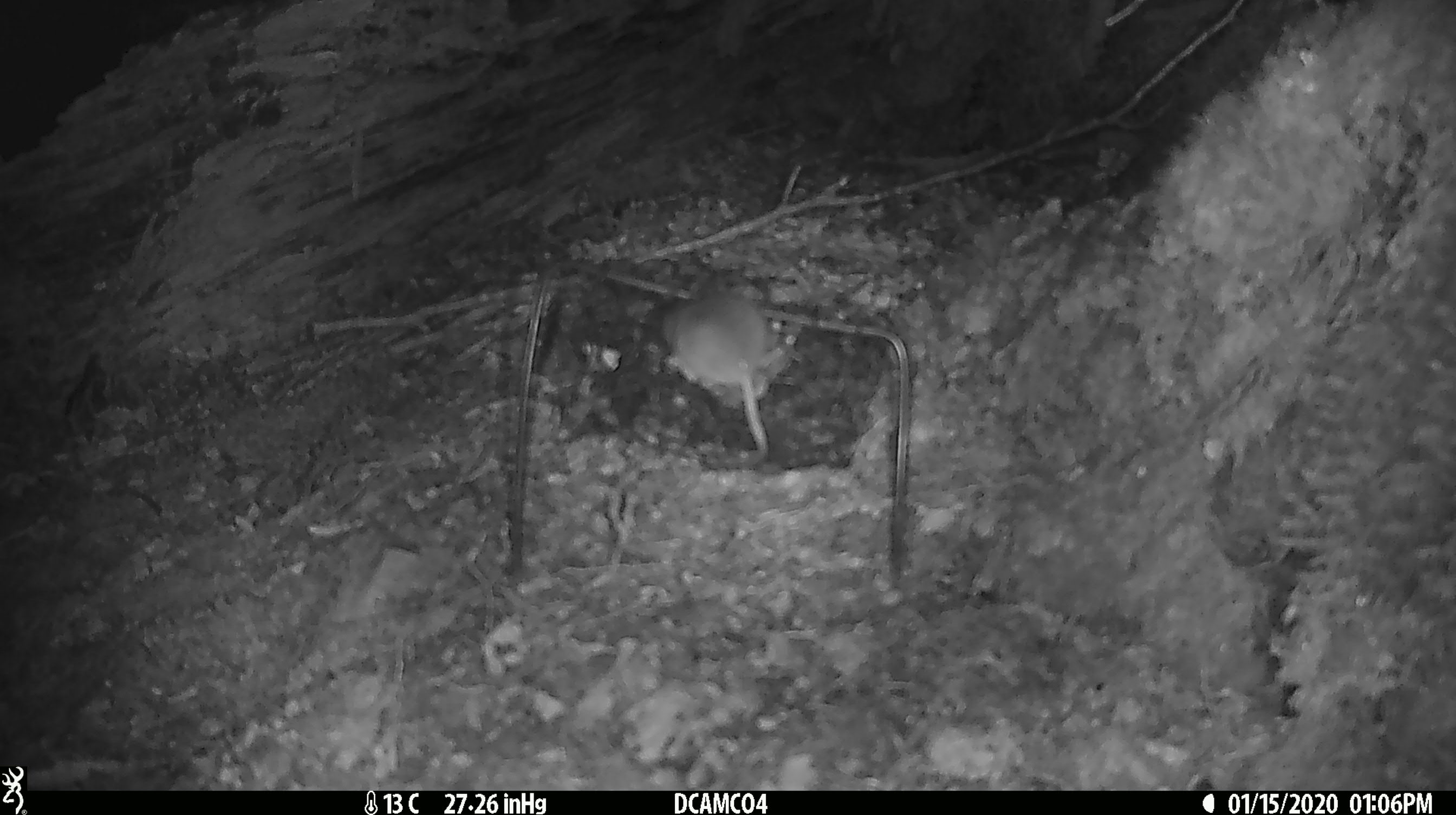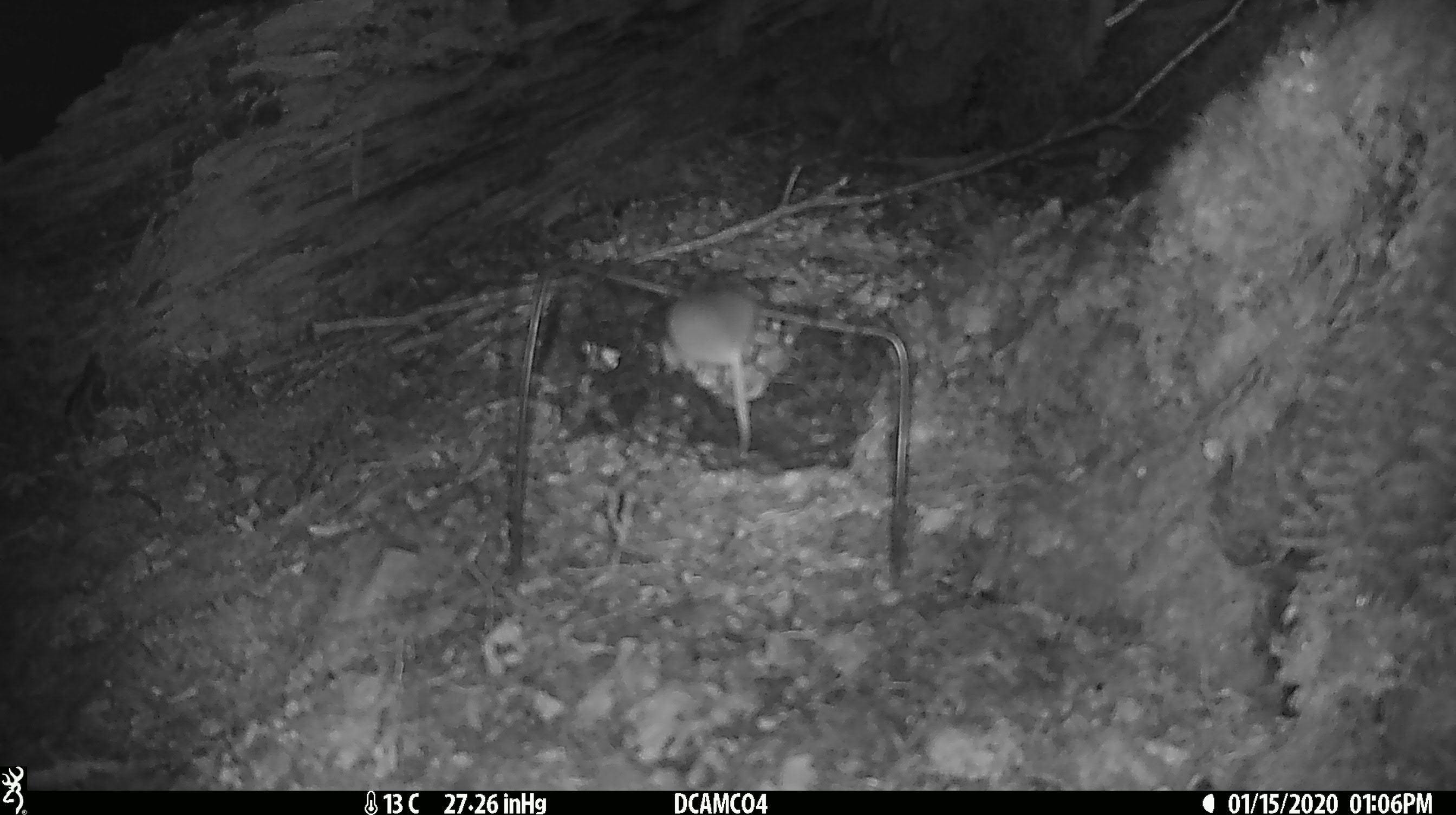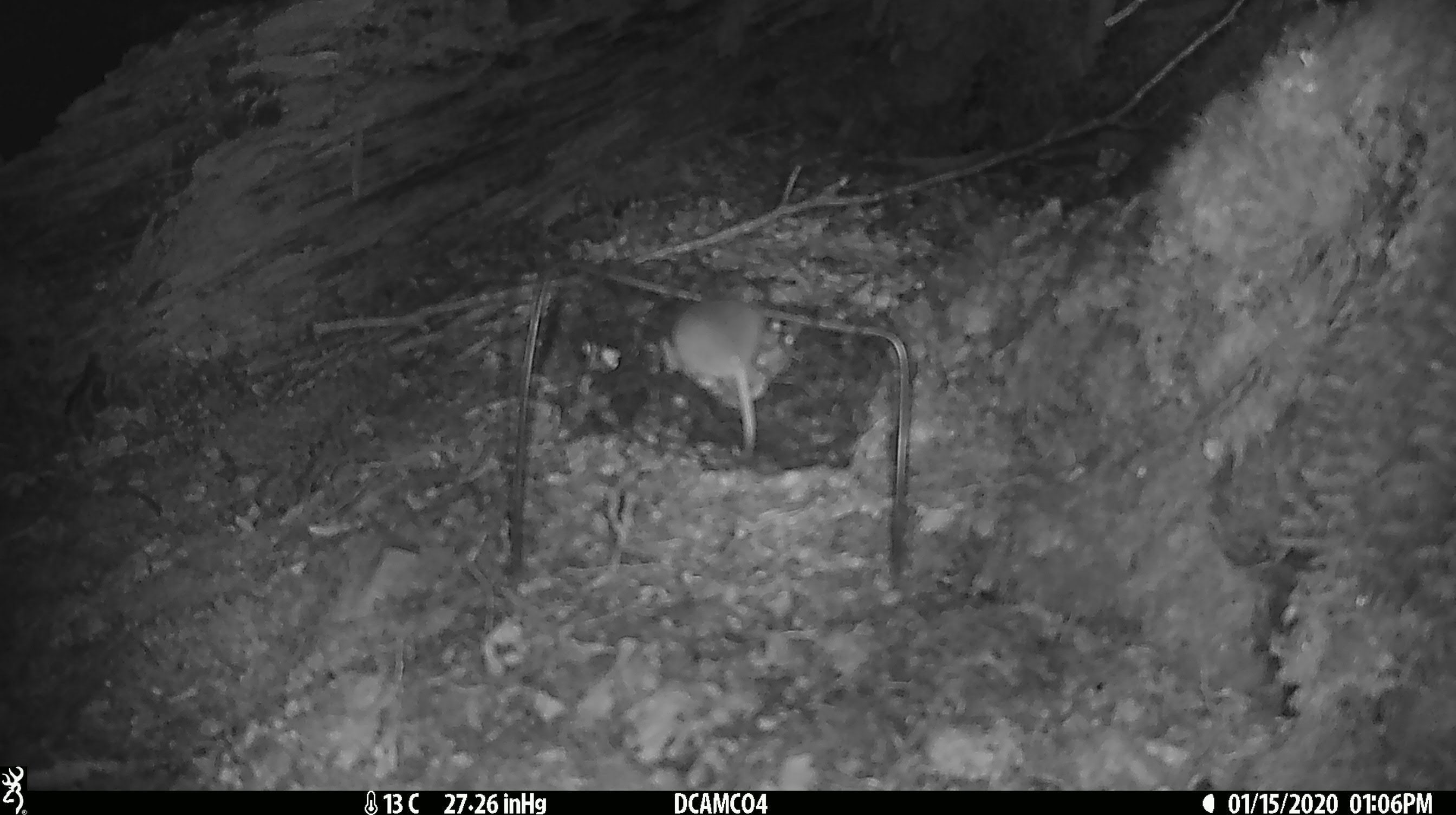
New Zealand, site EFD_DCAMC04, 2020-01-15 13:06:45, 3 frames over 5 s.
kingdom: Animalia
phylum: Chordata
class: Mammalia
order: Rodentia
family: Muridae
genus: Mus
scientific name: Mus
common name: mouse